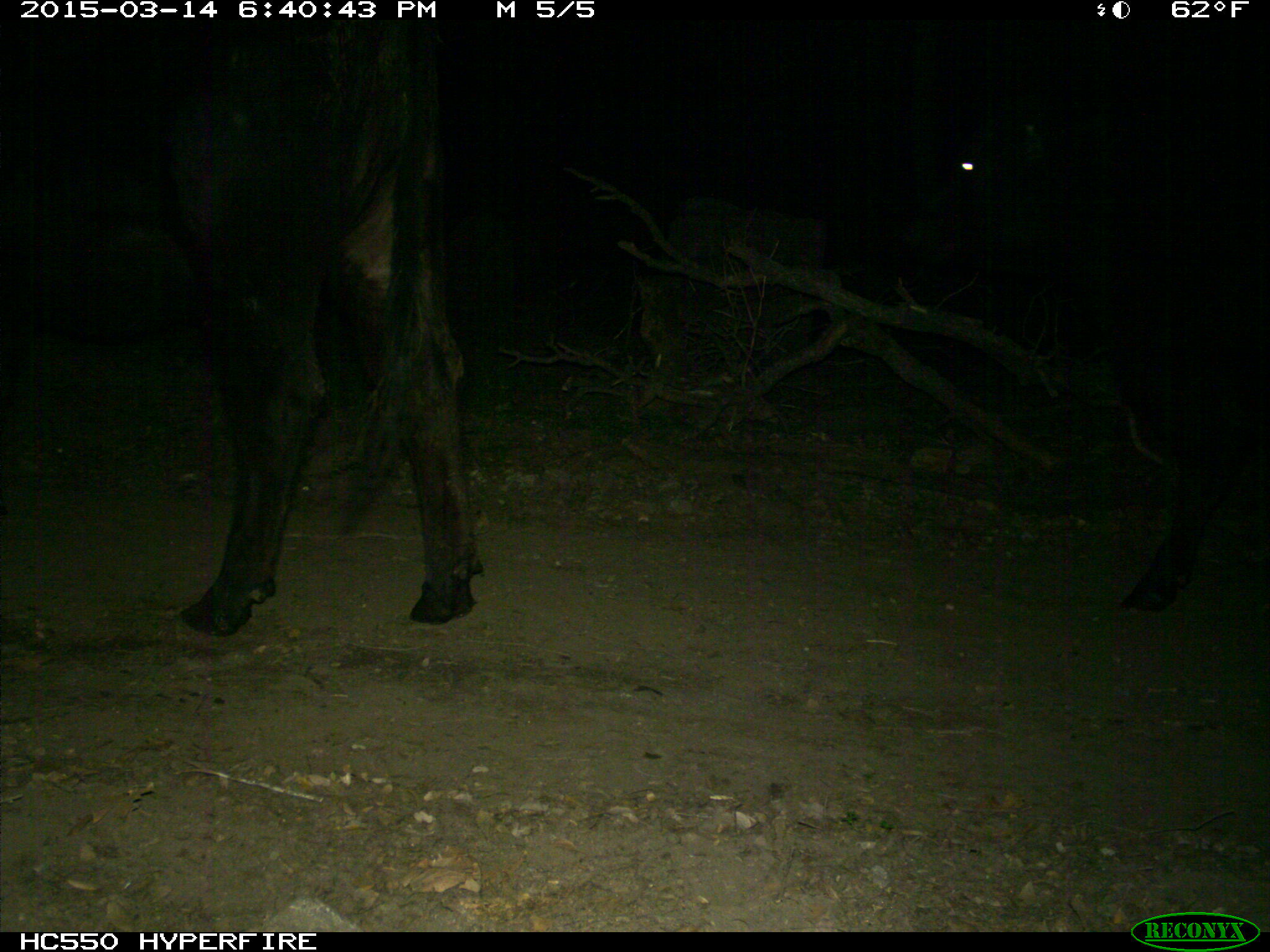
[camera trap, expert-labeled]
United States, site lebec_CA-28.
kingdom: Animalia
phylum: Chordata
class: Mammalia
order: Artiodactyla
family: Bovidae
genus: Bos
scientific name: Bos taurus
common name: domestic cow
Bos taurus (domestic cow).